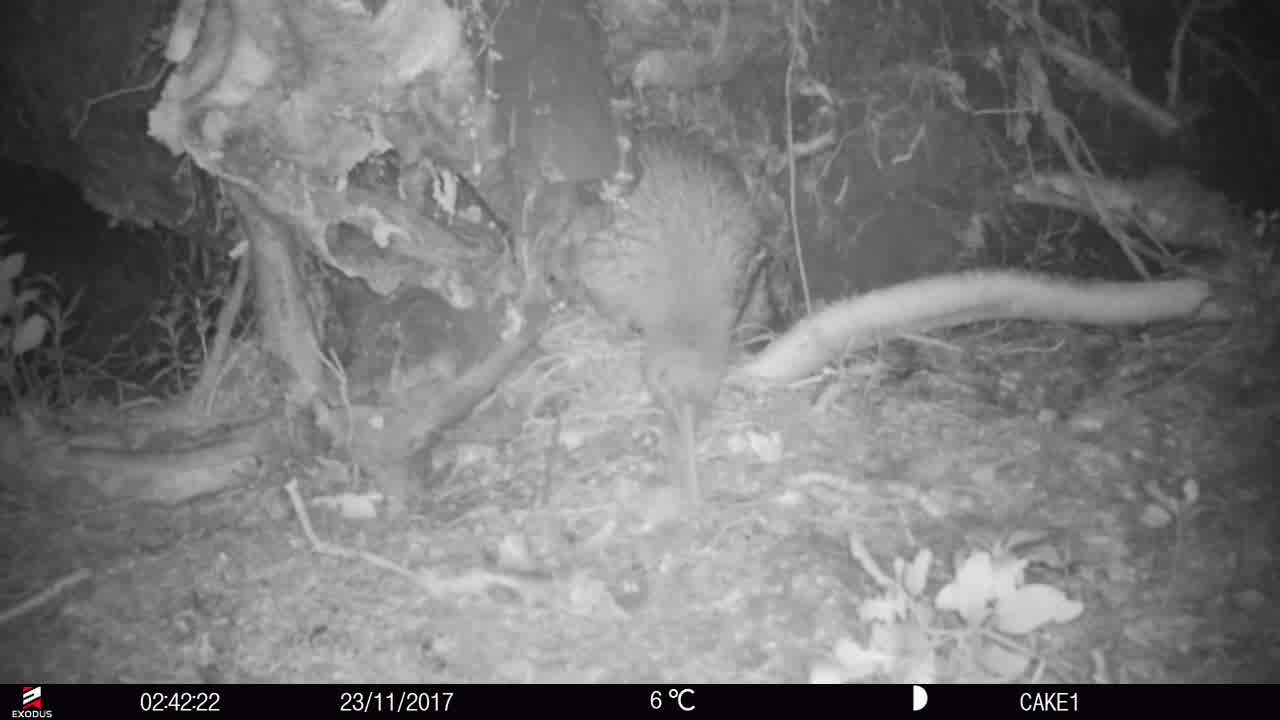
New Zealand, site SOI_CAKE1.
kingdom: Animalia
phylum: Chordata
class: Aves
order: Apterygiformes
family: Apterygidae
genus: Apteryx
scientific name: Apteryx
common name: kiwi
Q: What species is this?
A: Kiwi (Apteryx).